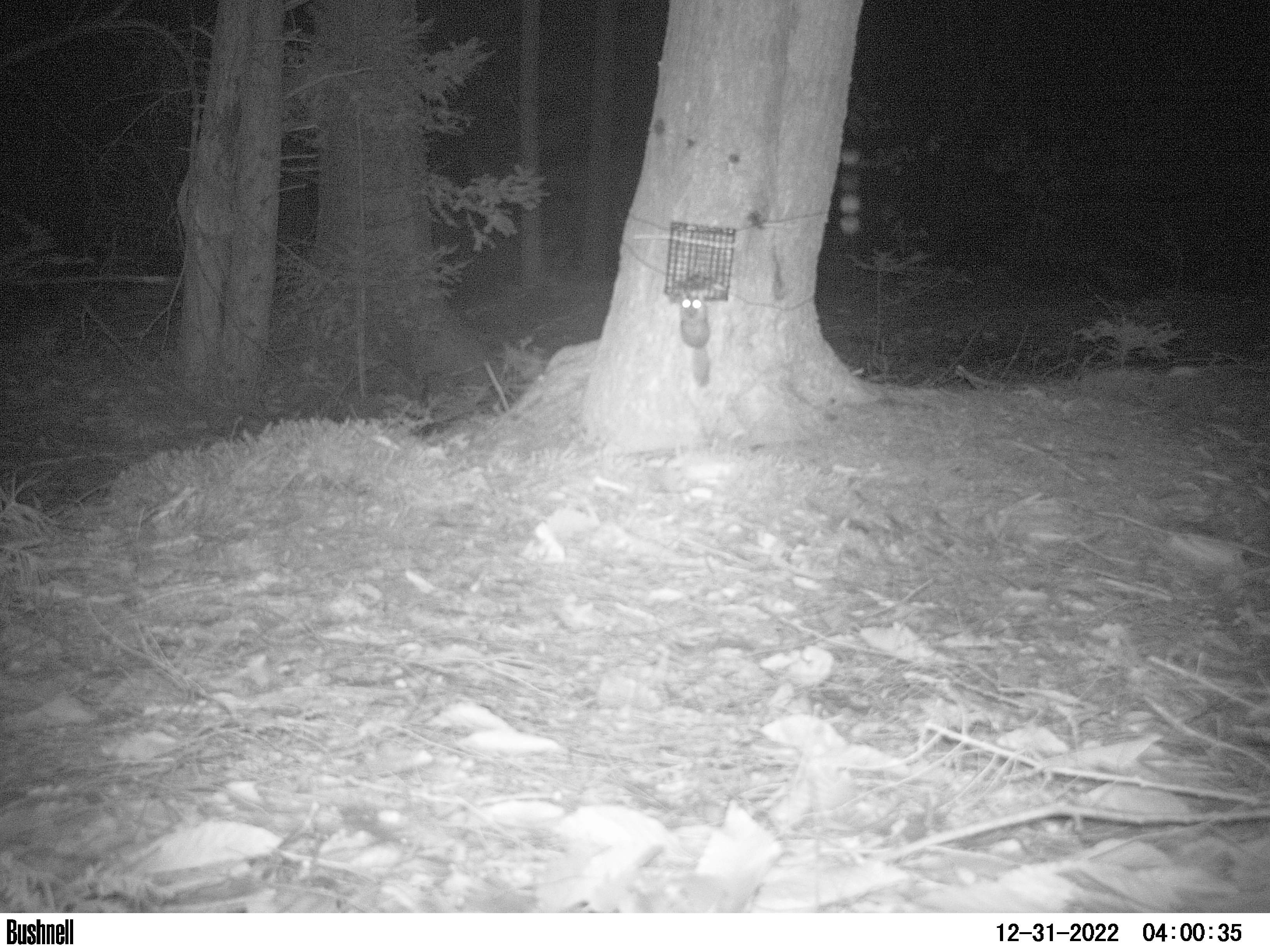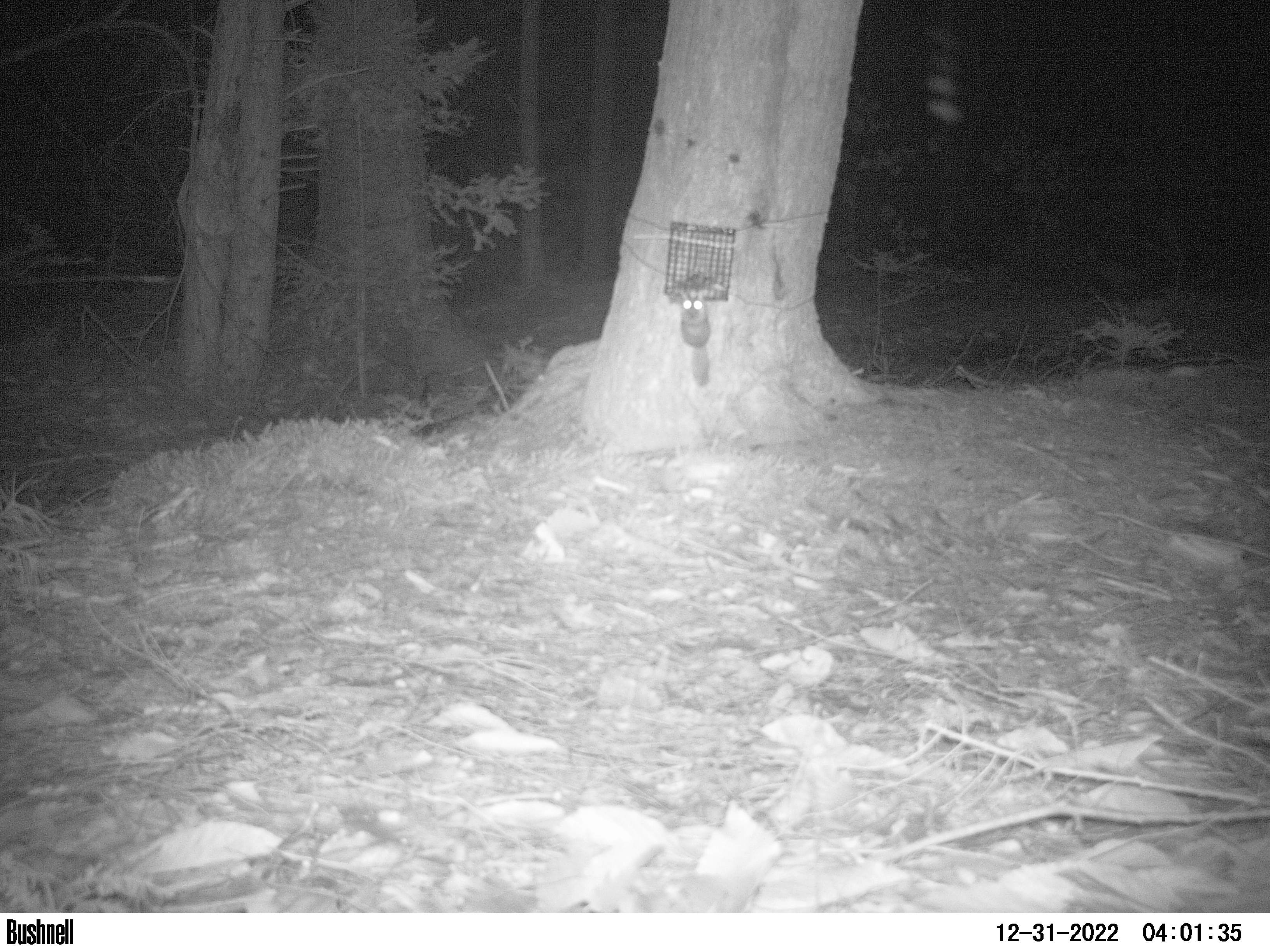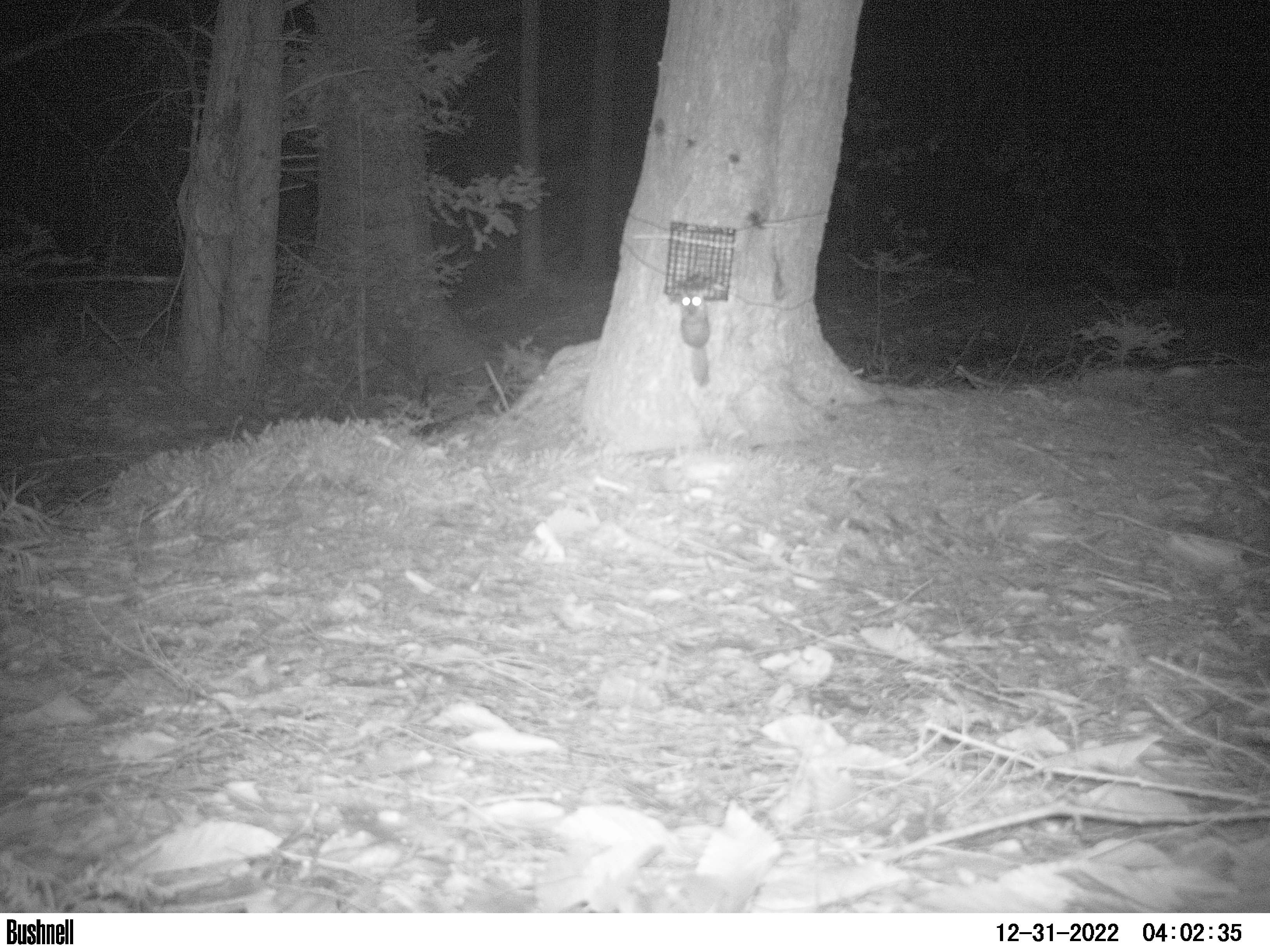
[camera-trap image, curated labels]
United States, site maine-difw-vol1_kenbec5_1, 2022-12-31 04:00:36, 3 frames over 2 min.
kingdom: Animalia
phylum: Chordata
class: Mammalia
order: Rodentia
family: Sciuridae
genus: Glaucomys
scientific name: Glaucomys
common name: flying squirrel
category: flying squirrel sp.